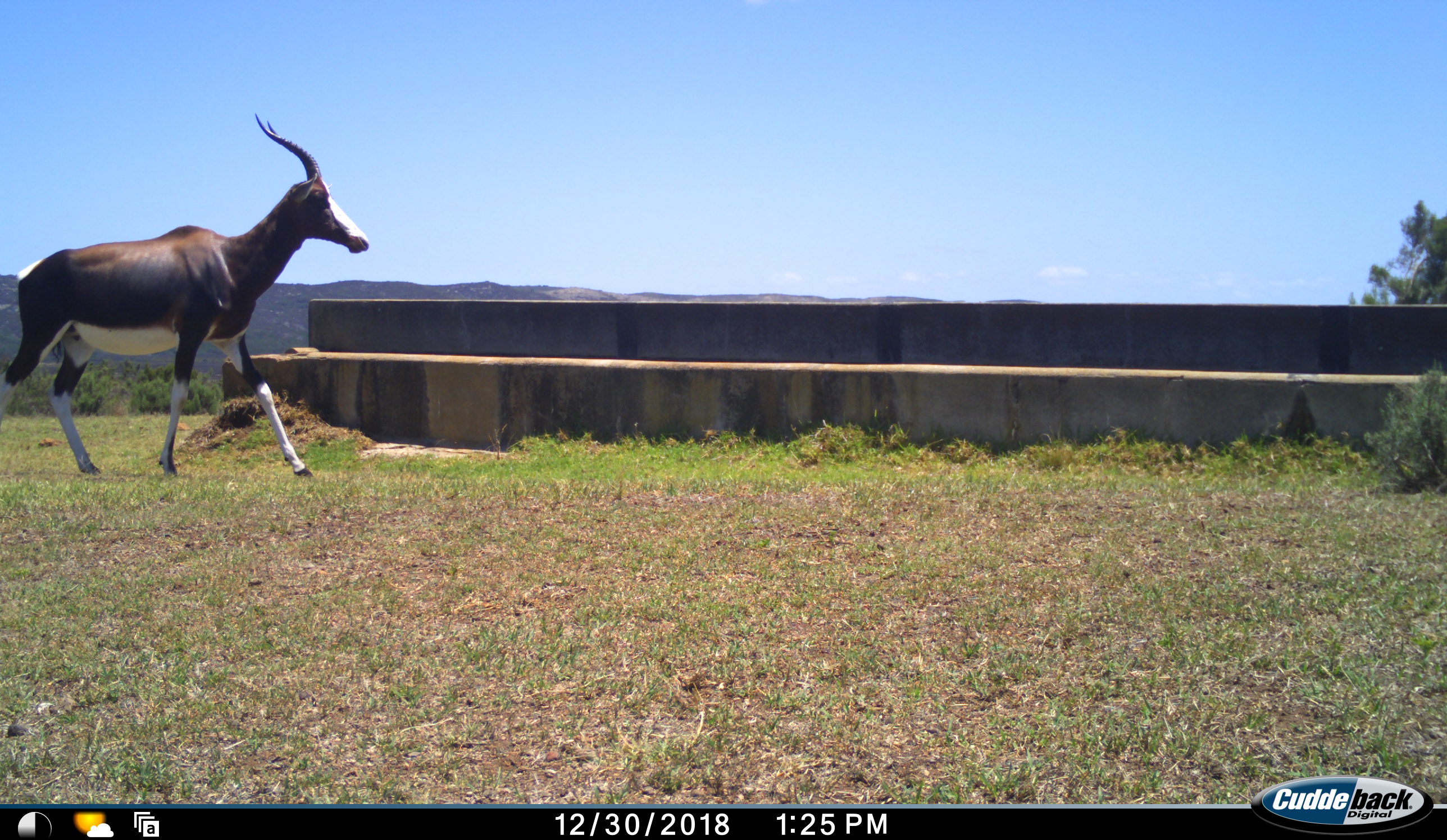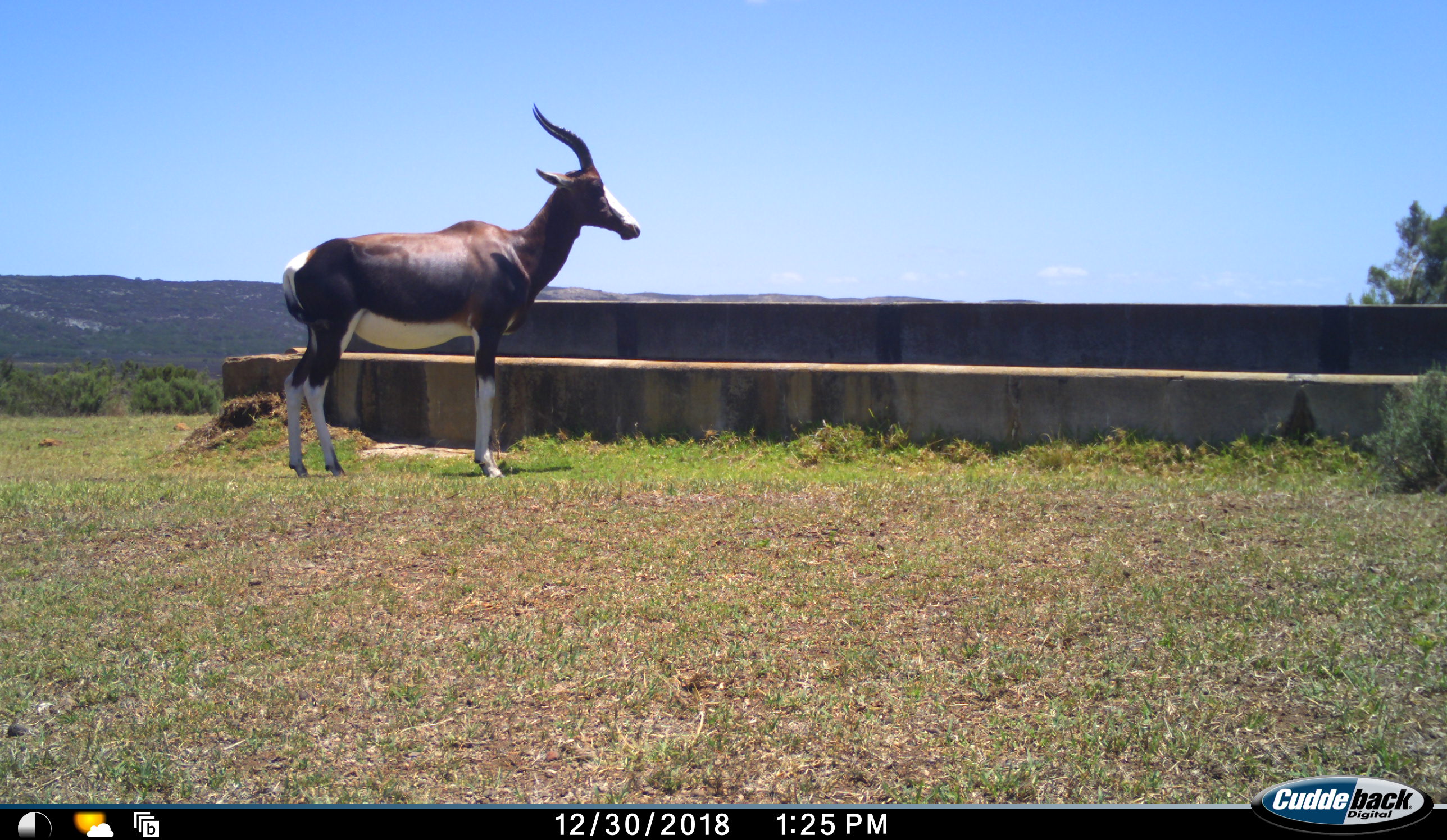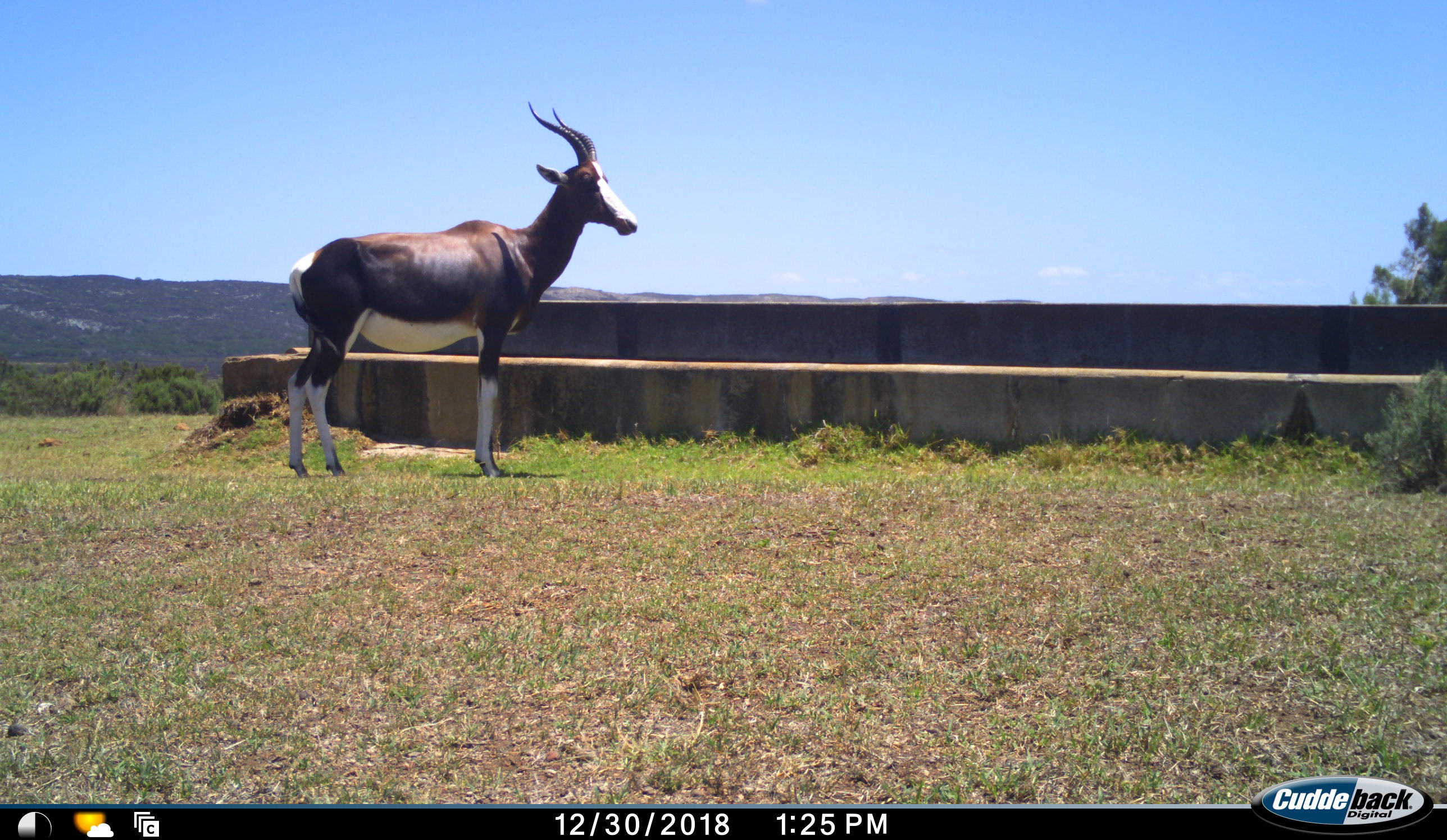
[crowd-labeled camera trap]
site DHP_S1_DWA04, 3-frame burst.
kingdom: Animalia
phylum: Chordata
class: Mammalia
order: Artiodactyla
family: Bovidae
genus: Damaliscus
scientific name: Damaliscus pygargus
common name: bontebok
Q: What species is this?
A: Bontebok (Damaliscus pygargus).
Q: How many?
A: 1.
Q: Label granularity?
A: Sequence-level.